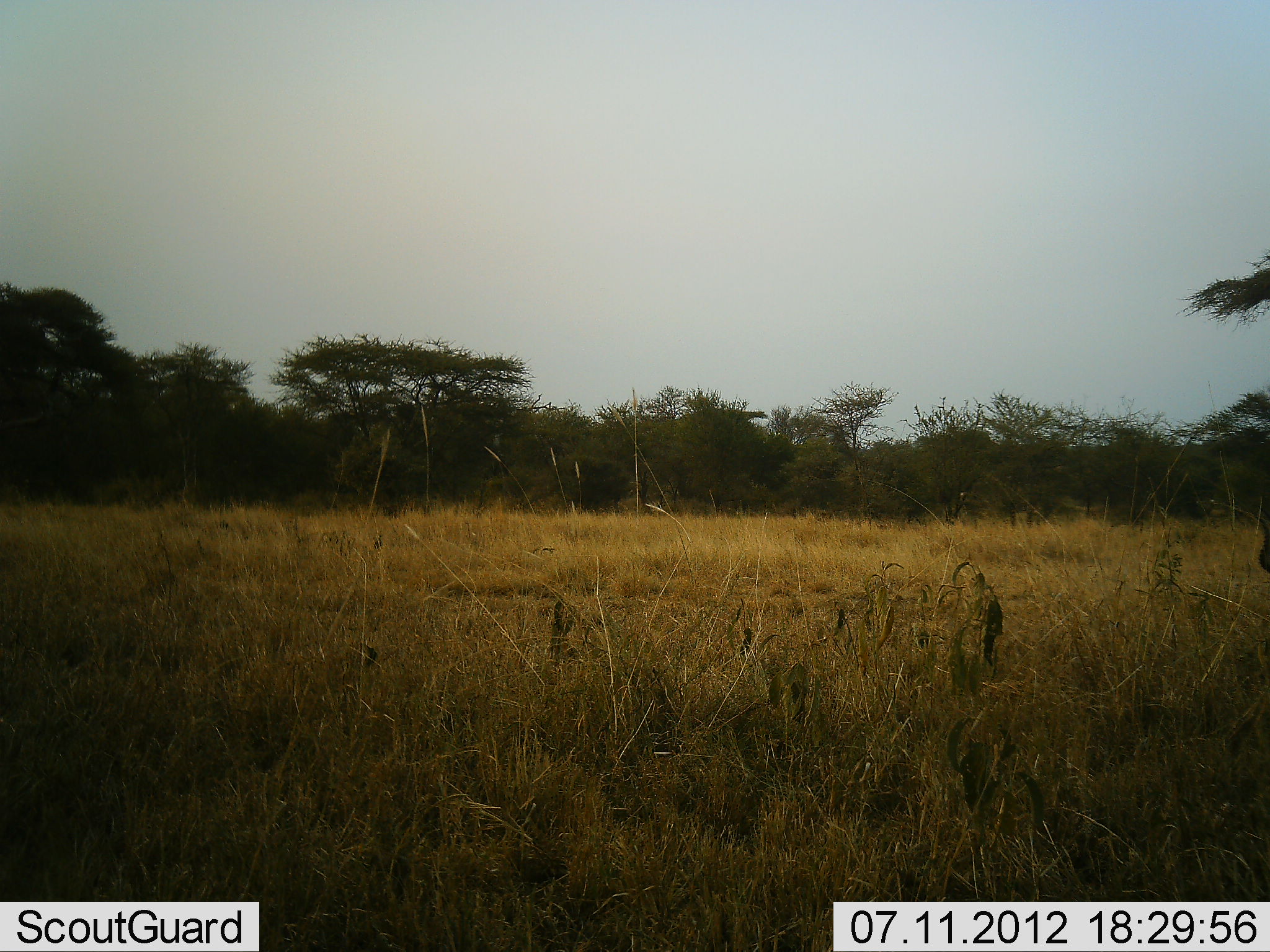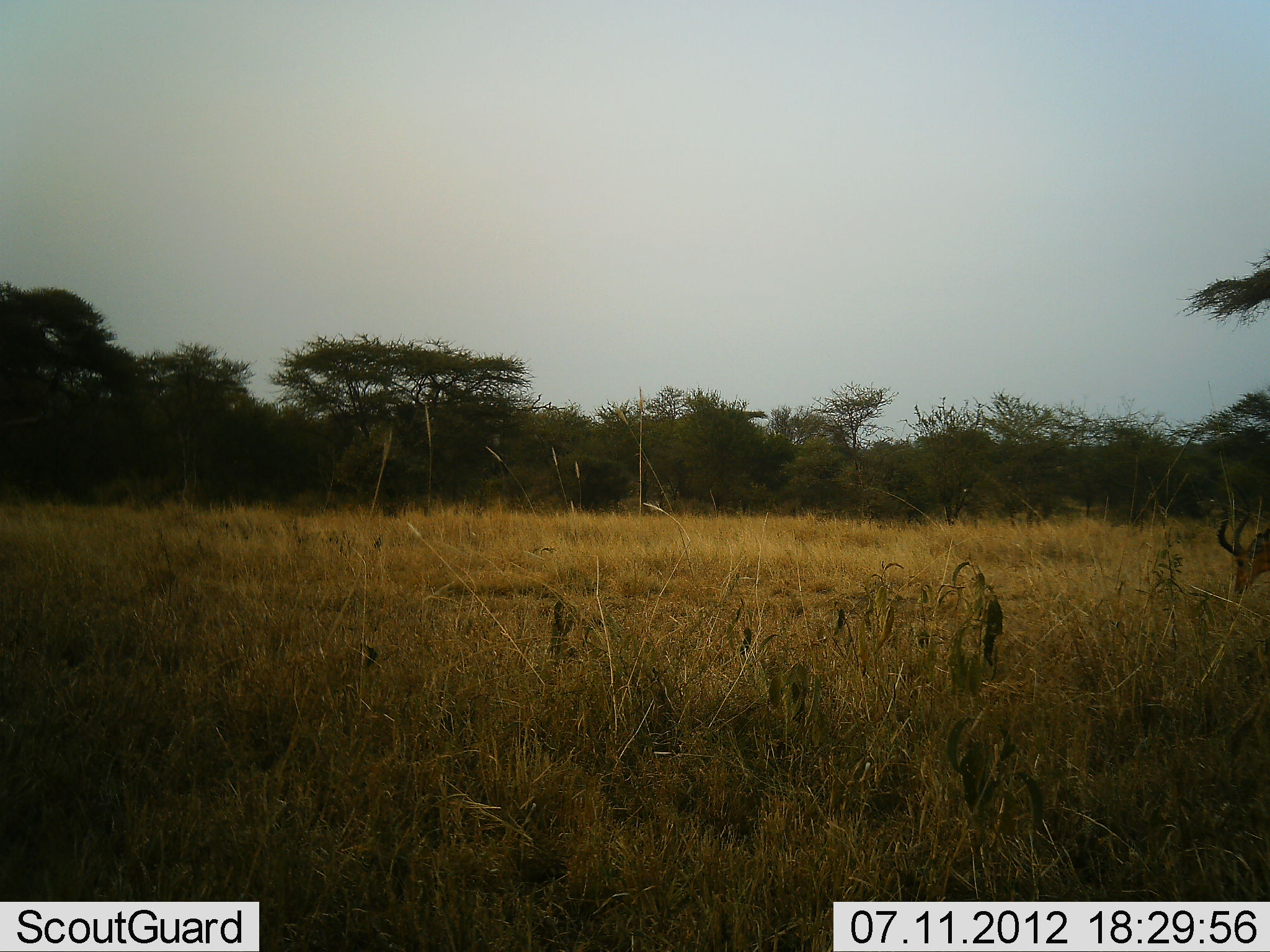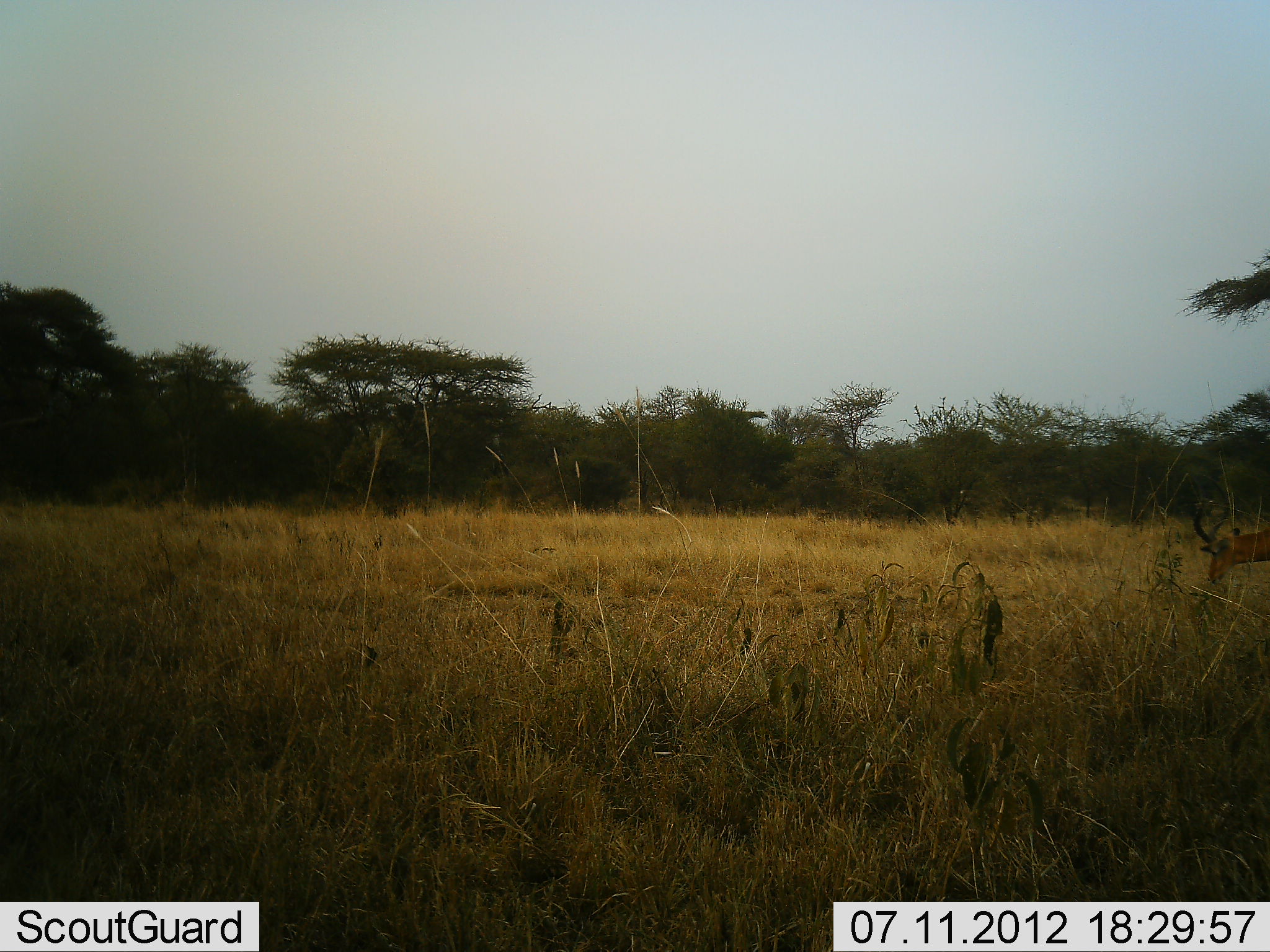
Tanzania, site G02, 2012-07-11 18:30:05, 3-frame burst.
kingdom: Animalia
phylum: Chordata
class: Mammalia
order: Artiodactyla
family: Bovidae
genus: Aepyceros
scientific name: Aepyceros melampus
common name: impala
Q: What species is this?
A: Impala (Aepyceros melampus).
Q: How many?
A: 1.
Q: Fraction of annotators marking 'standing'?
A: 10%.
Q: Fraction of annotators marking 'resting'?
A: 0%.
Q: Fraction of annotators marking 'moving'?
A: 50%.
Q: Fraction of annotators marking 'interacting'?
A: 0%.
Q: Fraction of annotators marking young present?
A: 0%.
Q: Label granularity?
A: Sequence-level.